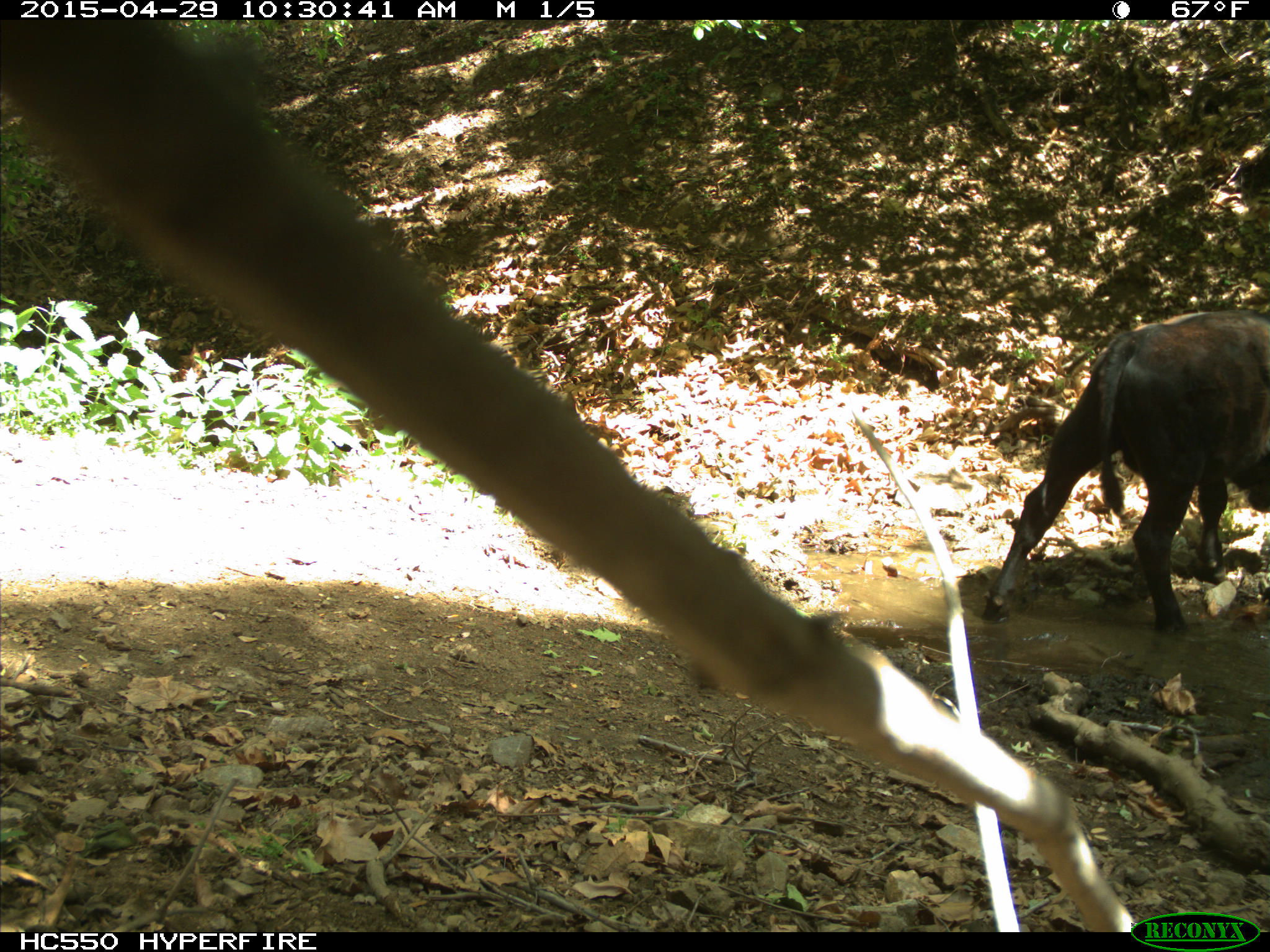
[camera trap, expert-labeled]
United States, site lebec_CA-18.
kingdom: Animalia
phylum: Chordata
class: Mammalia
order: Artiodactyla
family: Bovidae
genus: Bos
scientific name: Bos taurus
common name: domestic cow